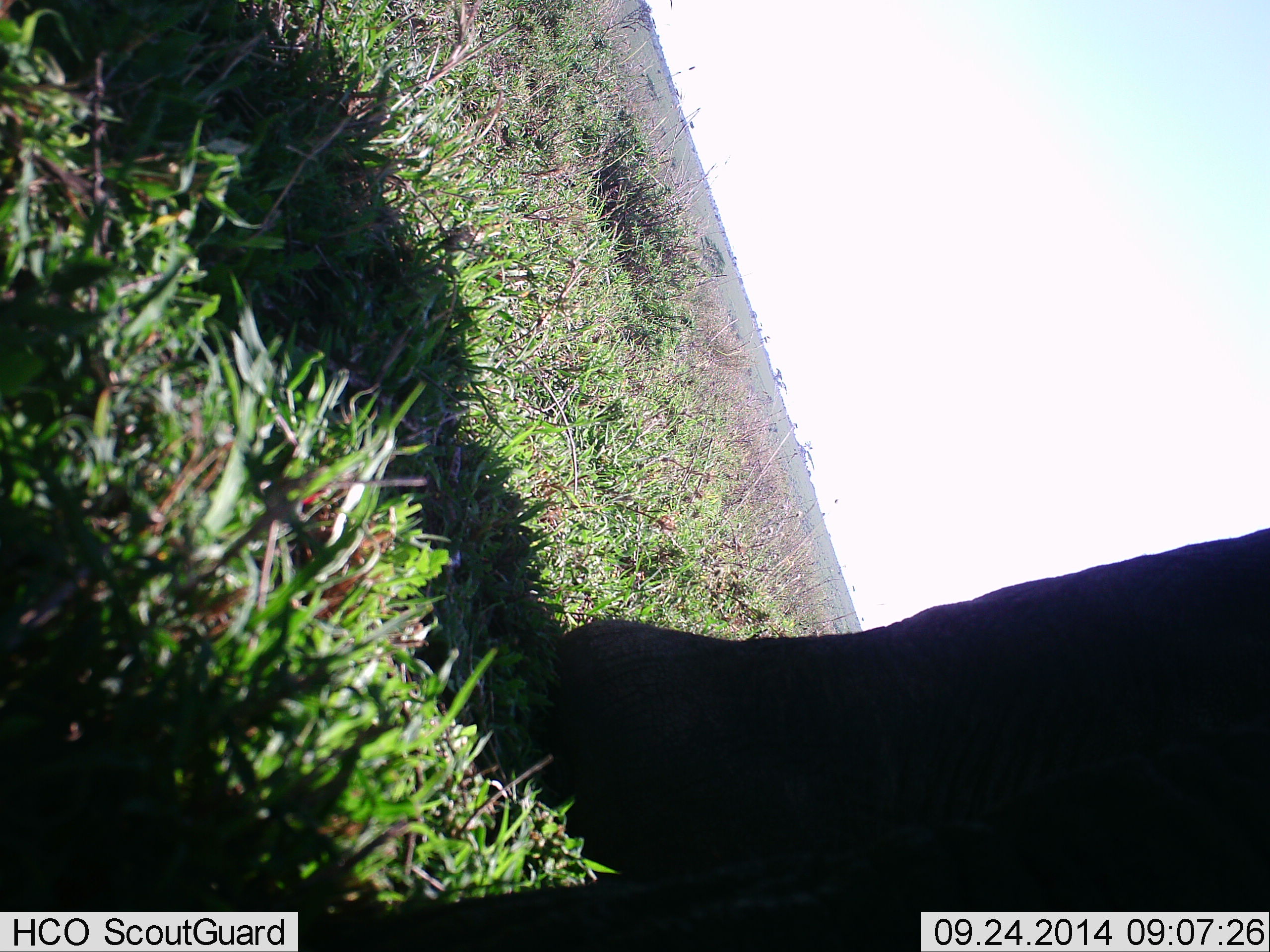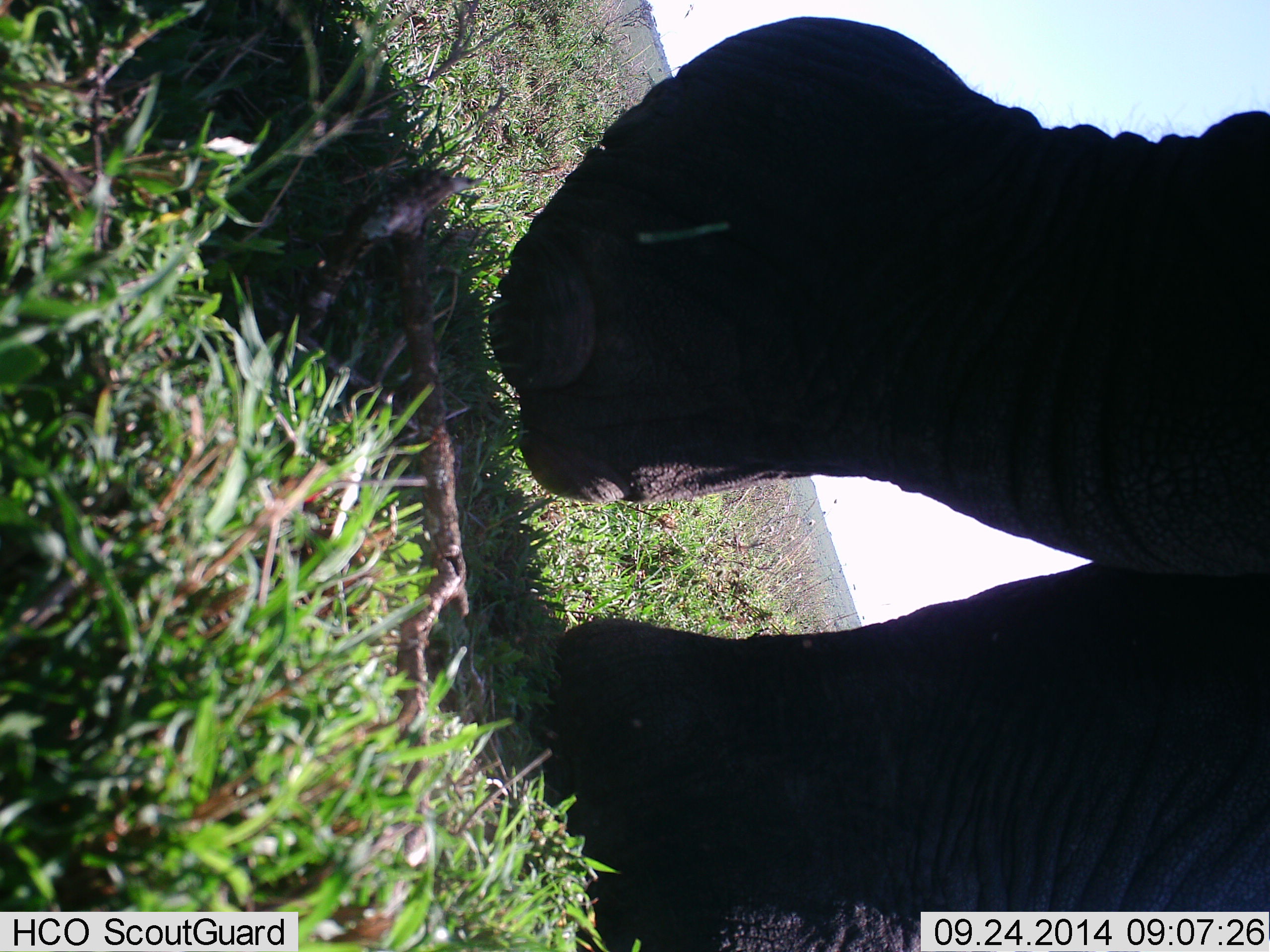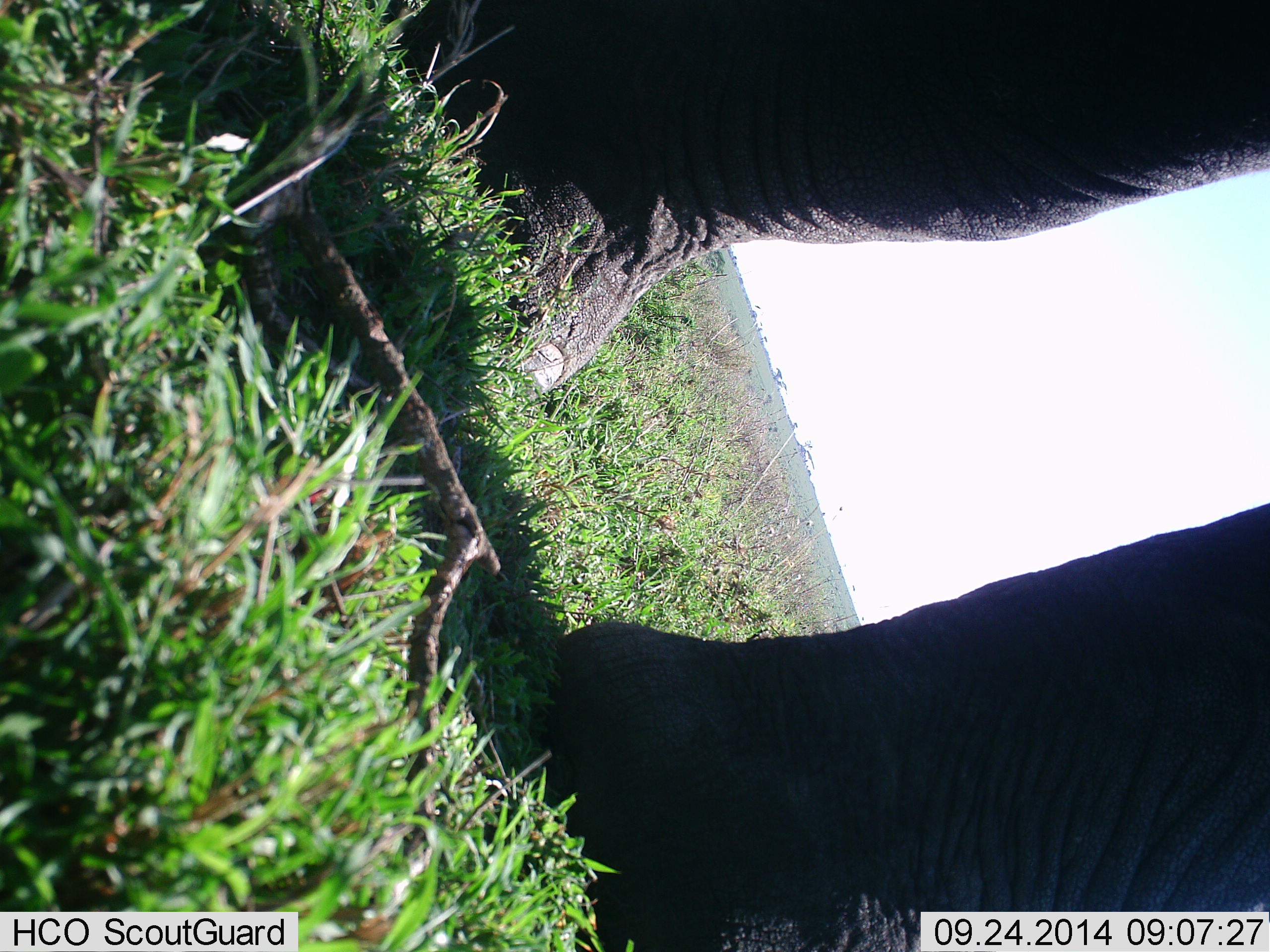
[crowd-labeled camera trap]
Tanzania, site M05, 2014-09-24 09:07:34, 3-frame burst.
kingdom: Animalia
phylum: Chordata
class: Mammalia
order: Proboscidea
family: Elephantidae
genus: Loxodonta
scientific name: Loxodonta africana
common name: african bush elephant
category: elephant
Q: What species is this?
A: Elephant (african bush elephant) (Loxodonta africana).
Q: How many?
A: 1.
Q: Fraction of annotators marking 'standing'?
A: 0%.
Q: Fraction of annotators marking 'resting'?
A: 0%.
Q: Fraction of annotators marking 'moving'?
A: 100%.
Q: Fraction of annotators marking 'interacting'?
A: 0%.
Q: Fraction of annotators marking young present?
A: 0%.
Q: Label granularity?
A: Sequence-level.